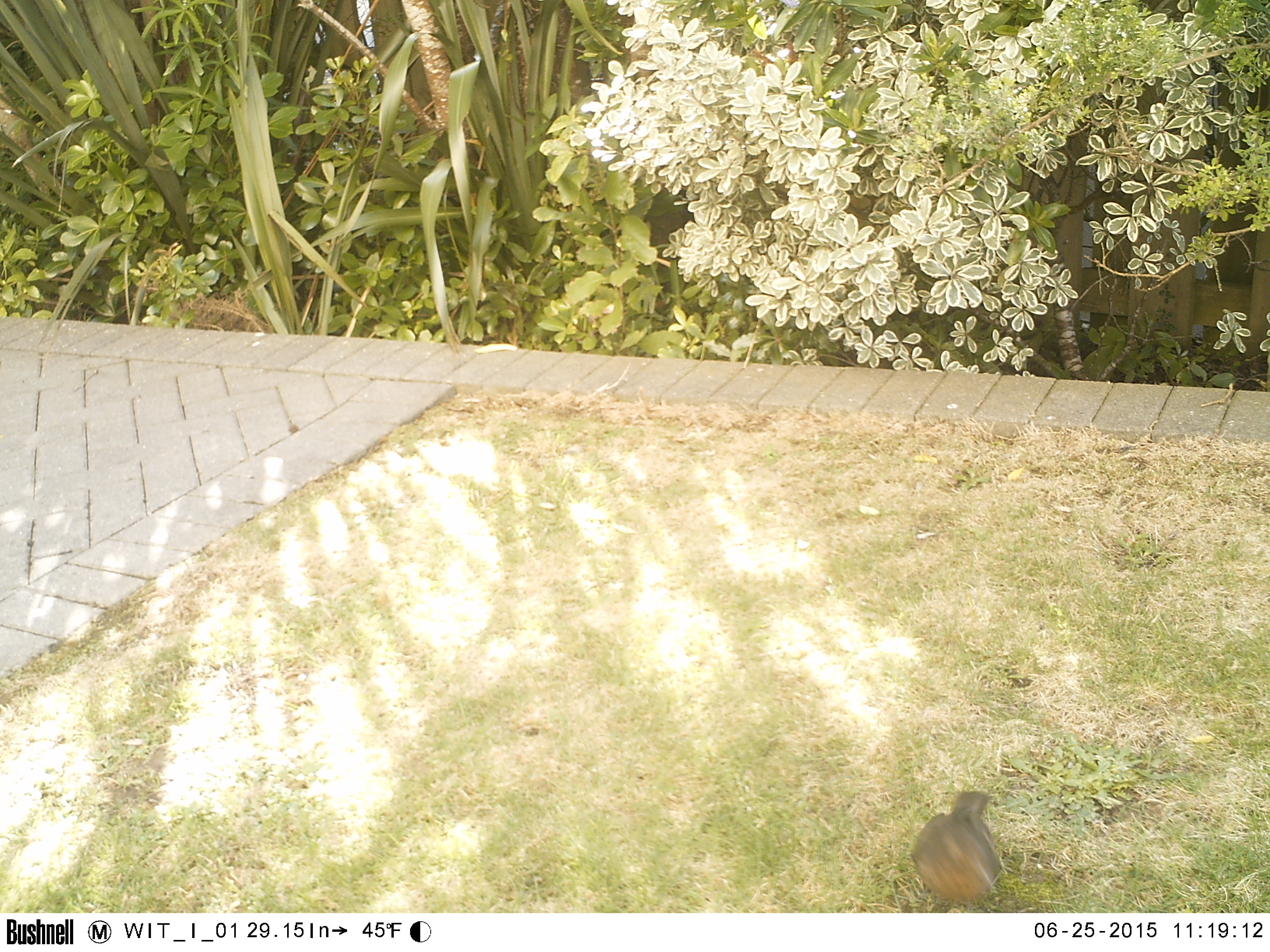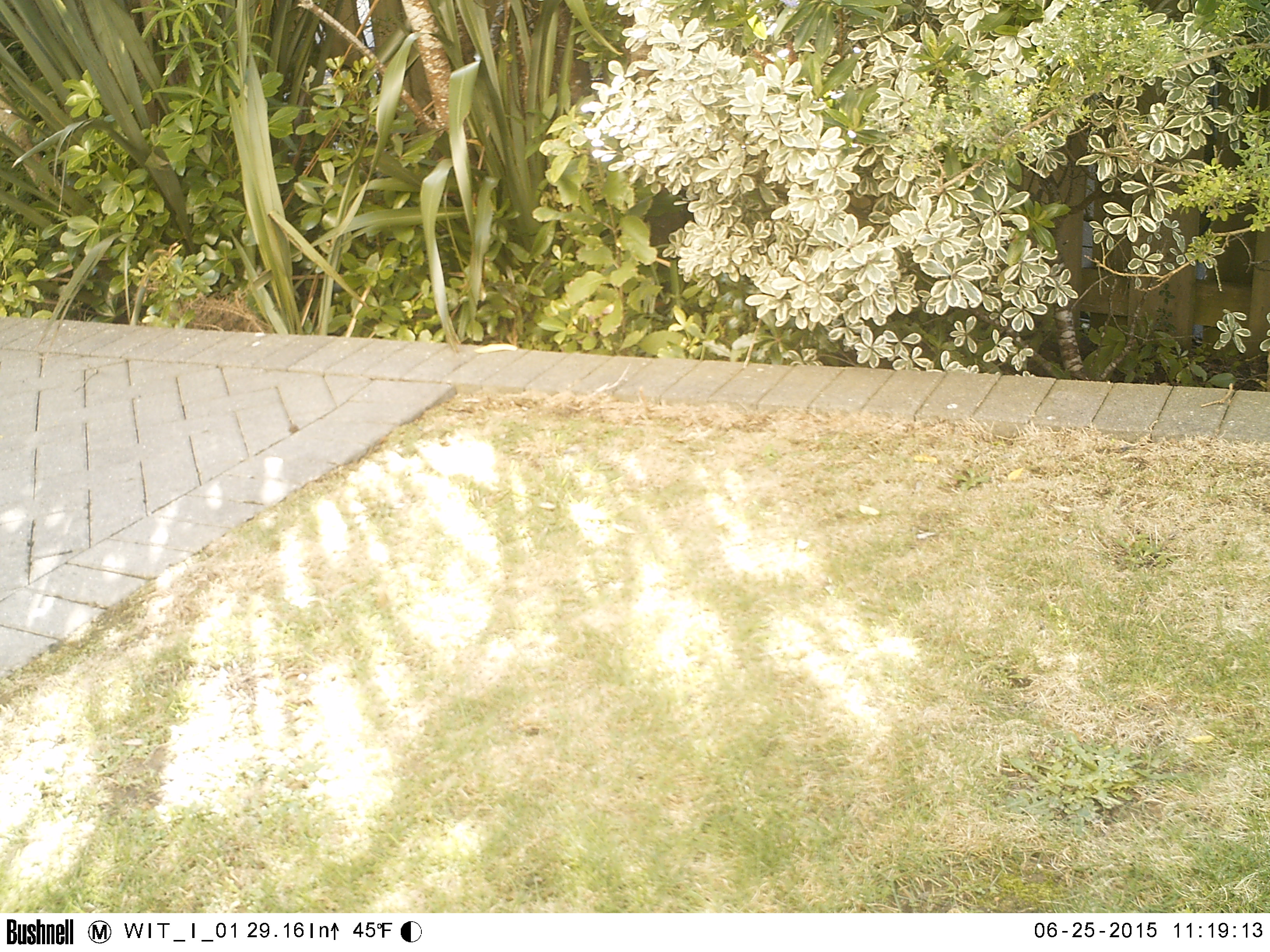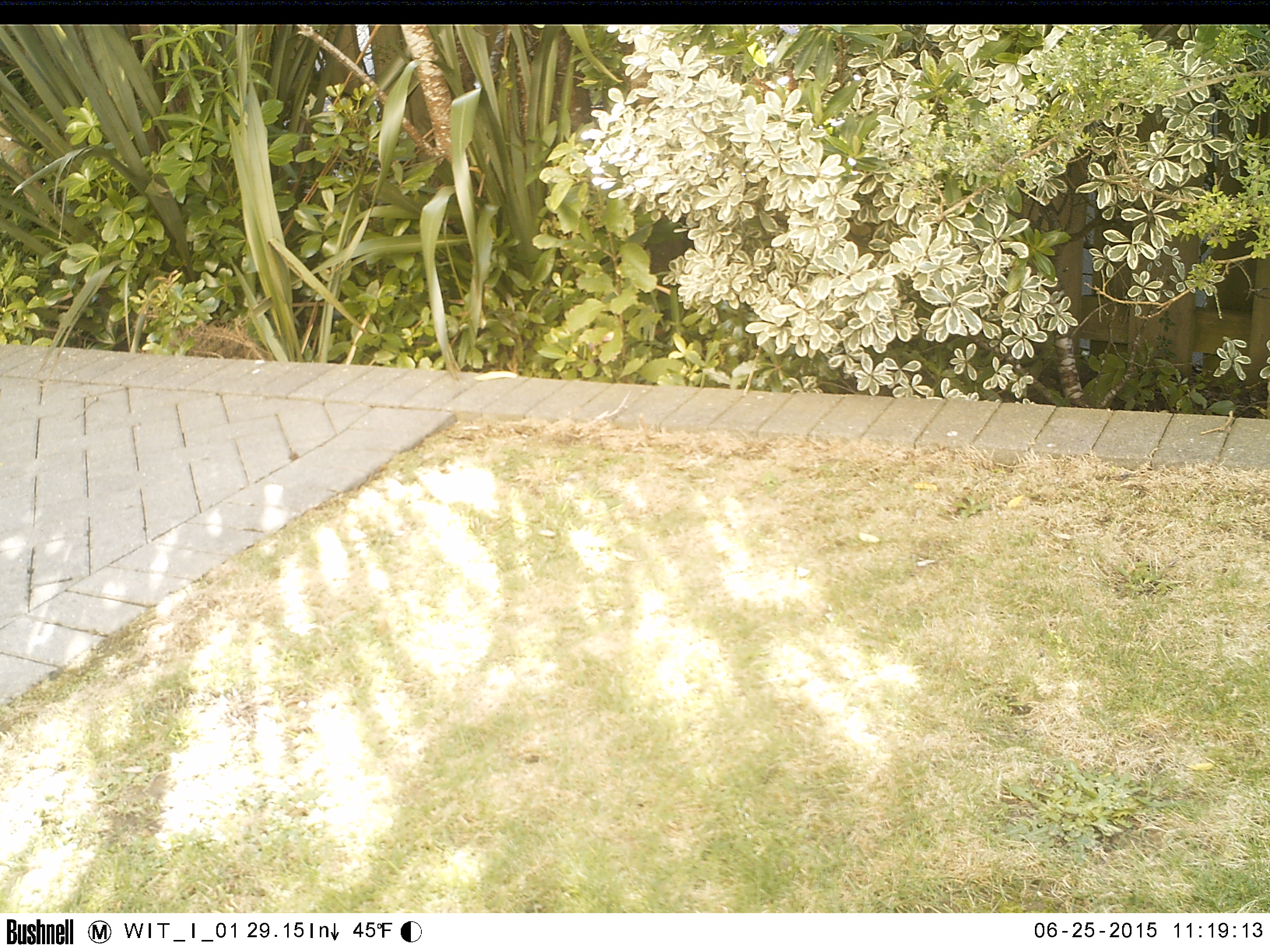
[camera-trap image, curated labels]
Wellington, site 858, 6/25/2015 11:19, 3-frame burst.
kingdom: Animalia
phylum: Chordata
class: Aves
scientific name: Aves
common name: bird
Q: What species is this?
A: Bird (Aves).